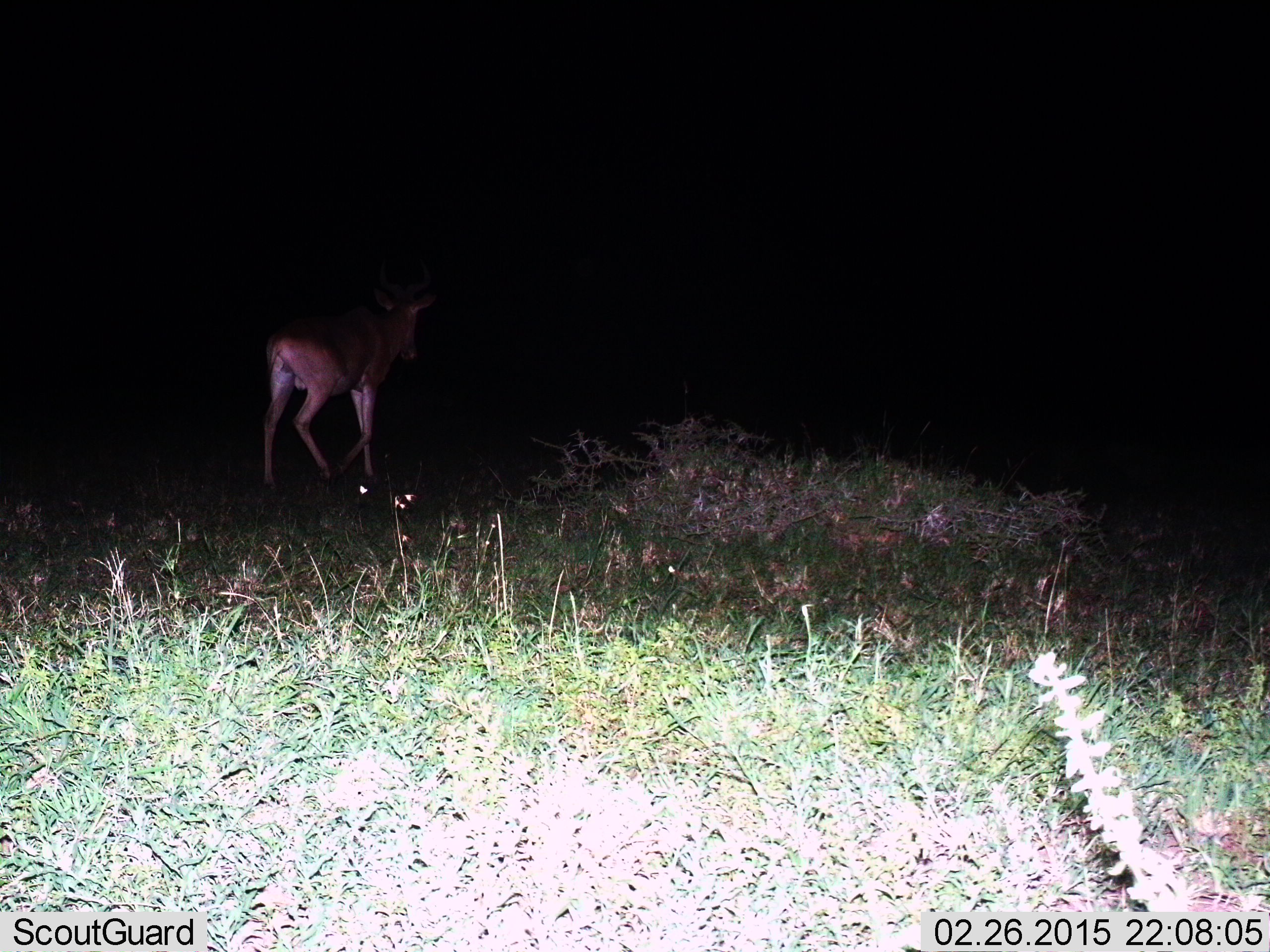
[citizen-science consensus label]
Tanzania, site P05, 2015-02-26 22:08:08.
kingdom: Animalia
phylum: Chordata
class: Mammalia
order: Artiodactyla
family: Bovidae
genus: Alcelaphus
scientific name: Alcelaphus buselaphus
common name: hartebeest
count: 1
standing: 10%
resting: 0%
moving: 100%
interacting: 0%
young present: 0%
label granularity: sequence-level